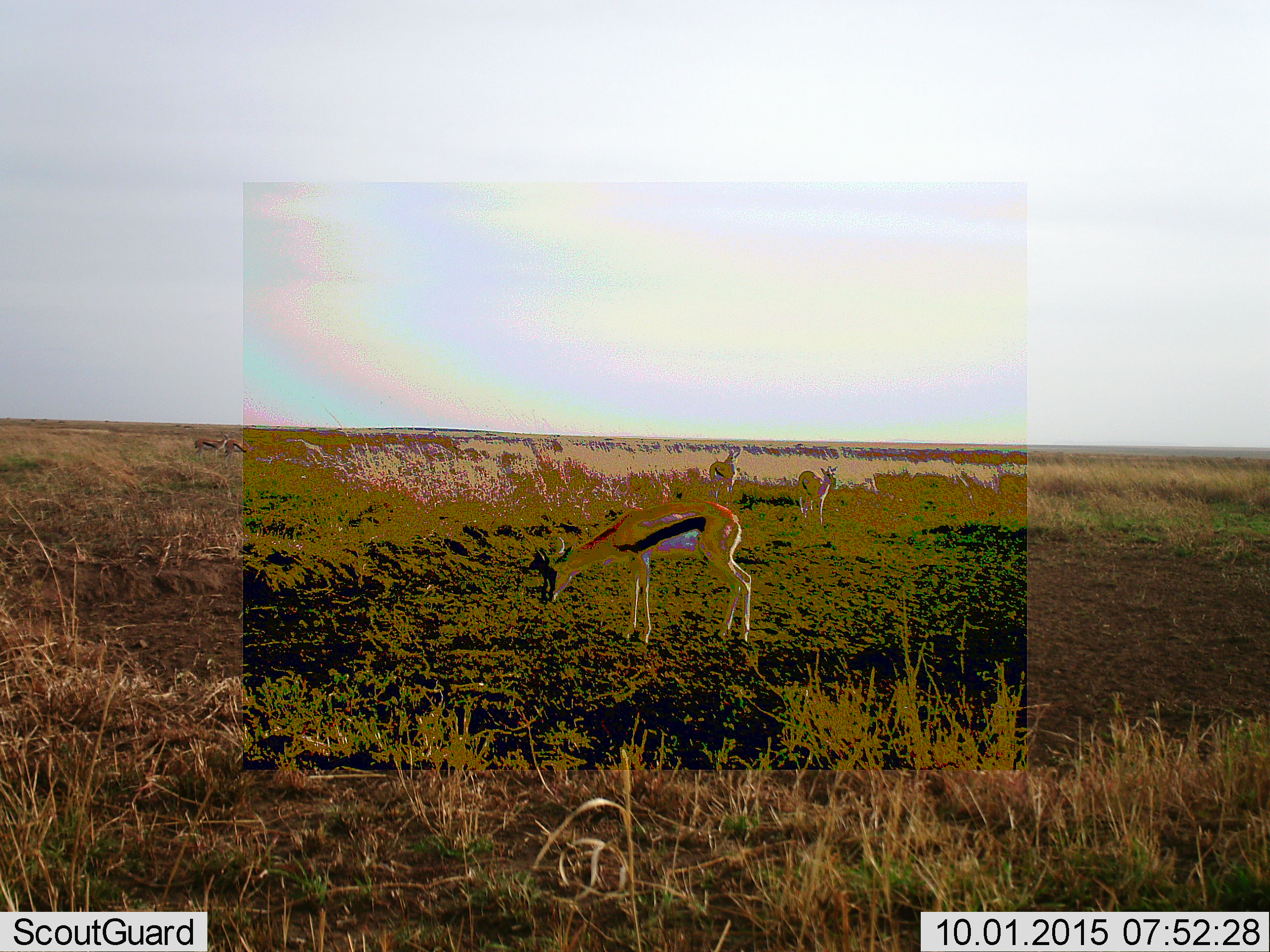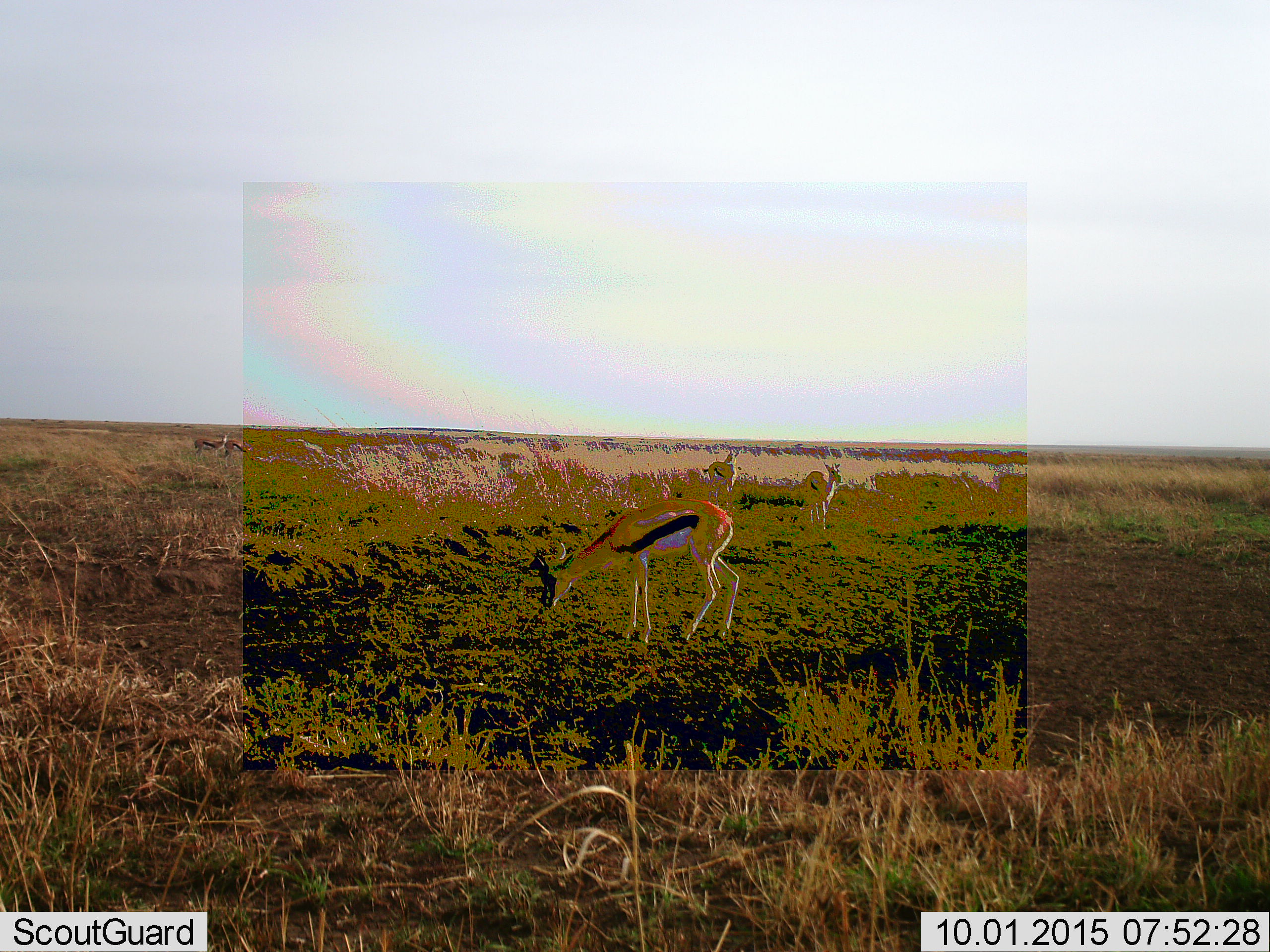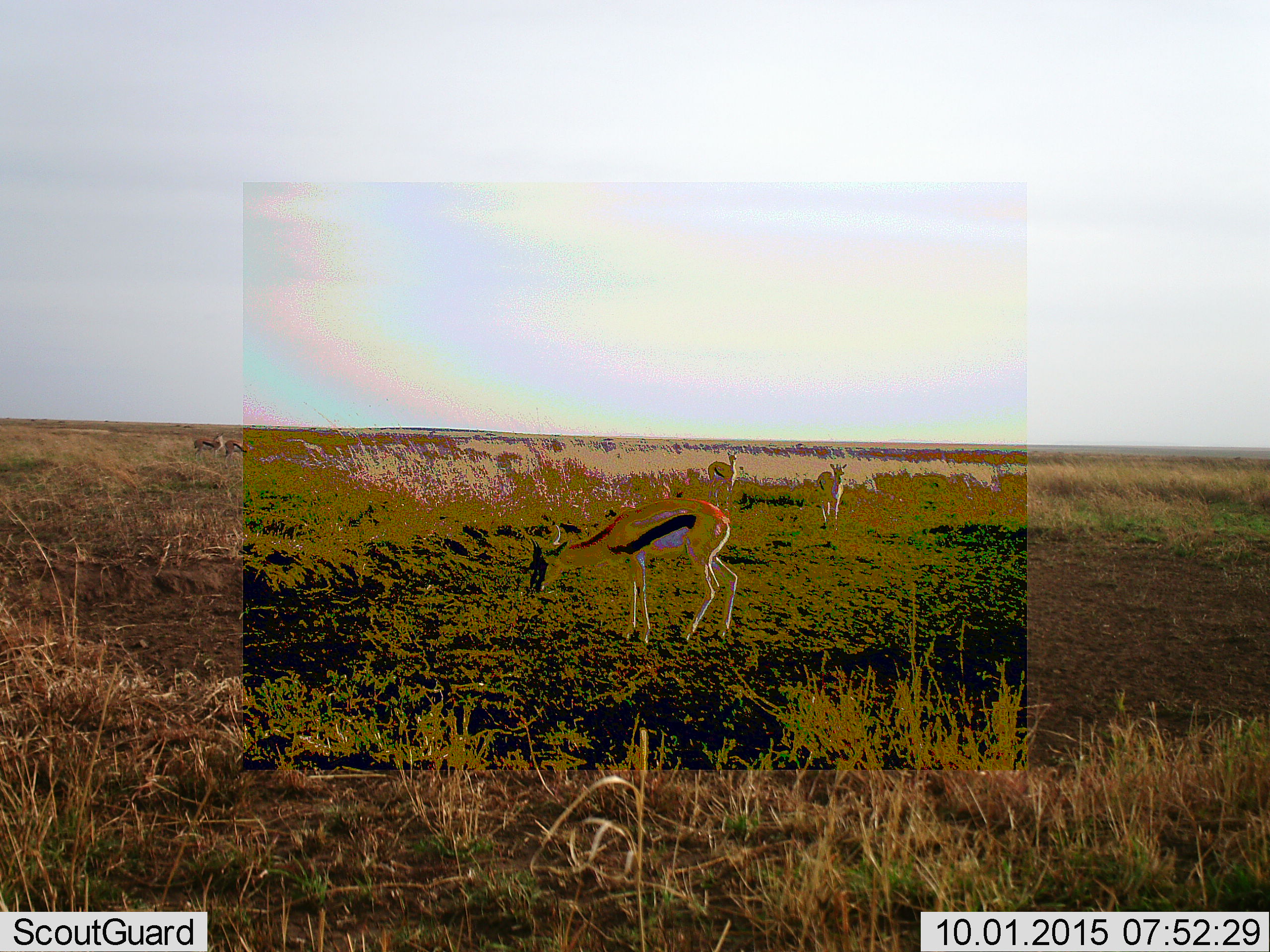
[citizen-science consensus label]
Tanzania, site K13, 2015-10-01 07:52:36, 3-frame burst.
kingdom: Animalia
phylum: Chordata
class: Mammalia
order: Artiodactyla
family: Bovidae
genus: Eudorcas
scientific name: Eudorcas thomsonii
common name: thomson's gazelle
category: gazellethomsons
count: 5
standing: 56%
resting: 0%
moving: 44%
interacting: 0%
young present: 0%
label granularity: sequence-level